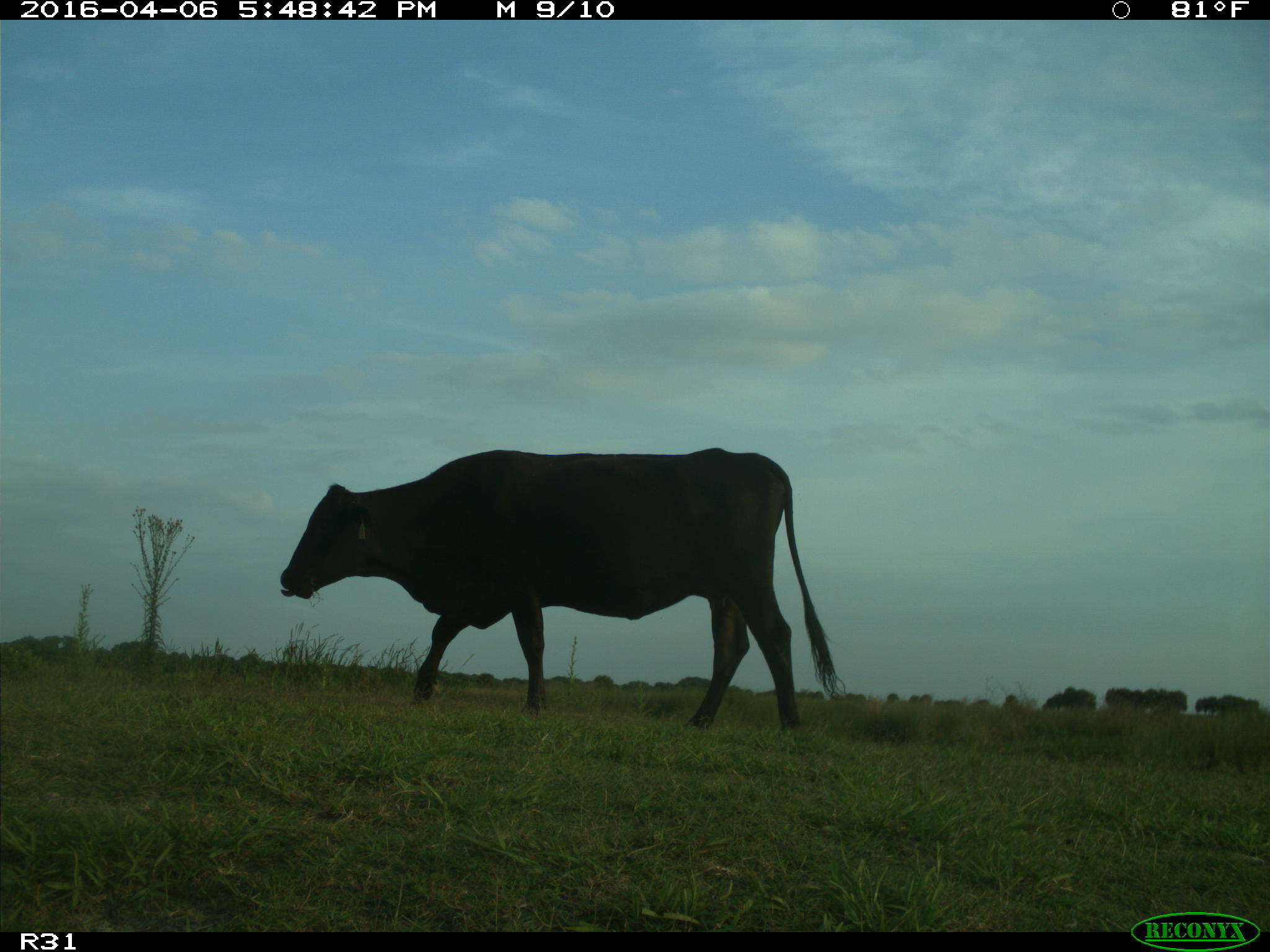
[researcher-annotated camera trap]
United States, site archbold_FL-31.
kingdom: Animalia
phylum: Chordata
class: Mammalia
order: Artiodactyla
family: Bovidae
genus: Bos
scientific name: Bos taurus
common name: domestic cow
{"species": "Bos taurus (domestic cow)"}